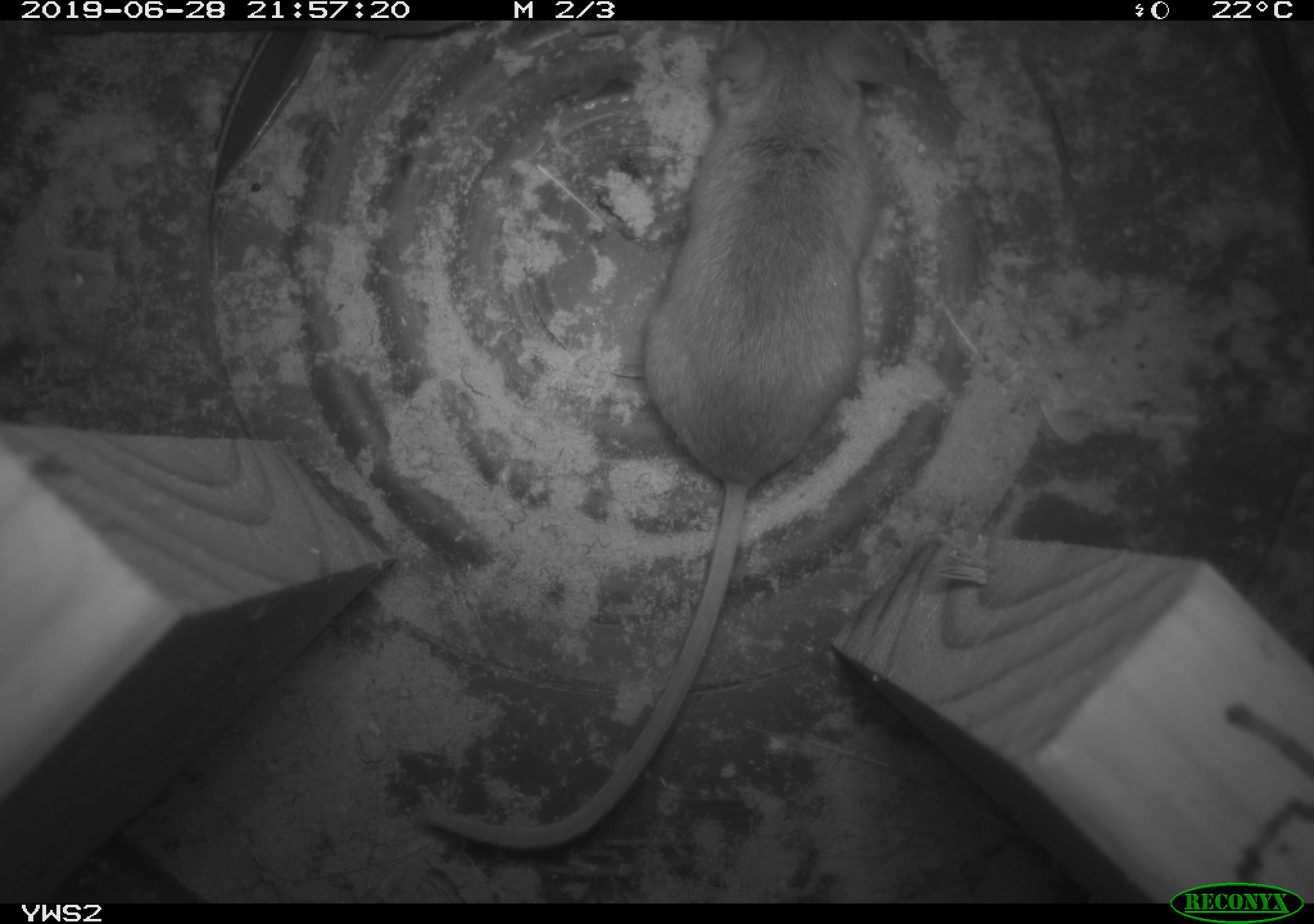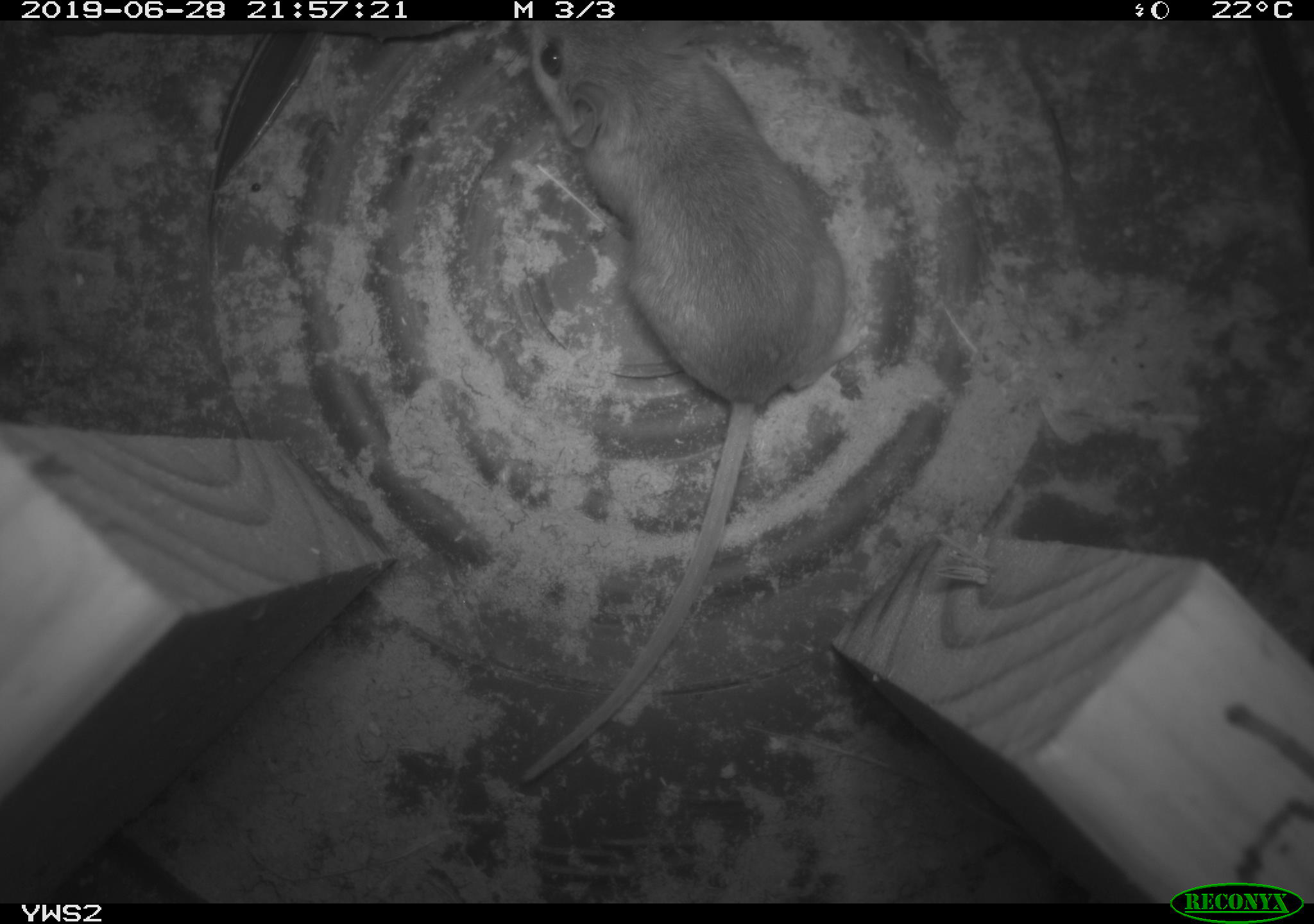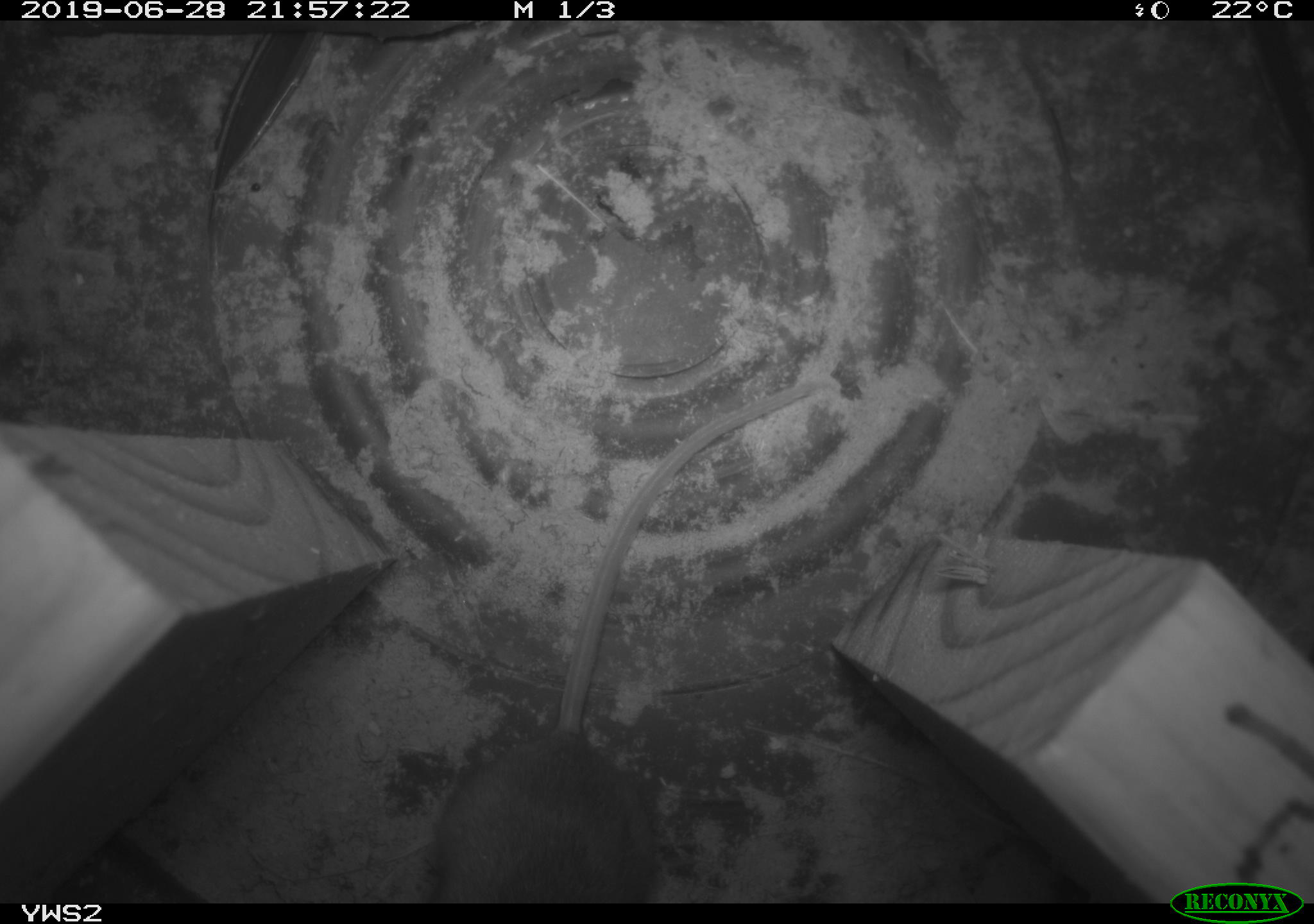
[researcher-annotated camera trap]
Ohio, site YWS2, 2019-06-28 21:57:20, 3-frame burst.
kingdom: Animalia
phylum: Chordata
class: Mammalia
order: Rodentia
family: Cricetidae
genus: Peromyscus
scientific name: Peromyscus leucopus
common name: white-footed mouse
White-footed mouse (Peromyscus leucopus).